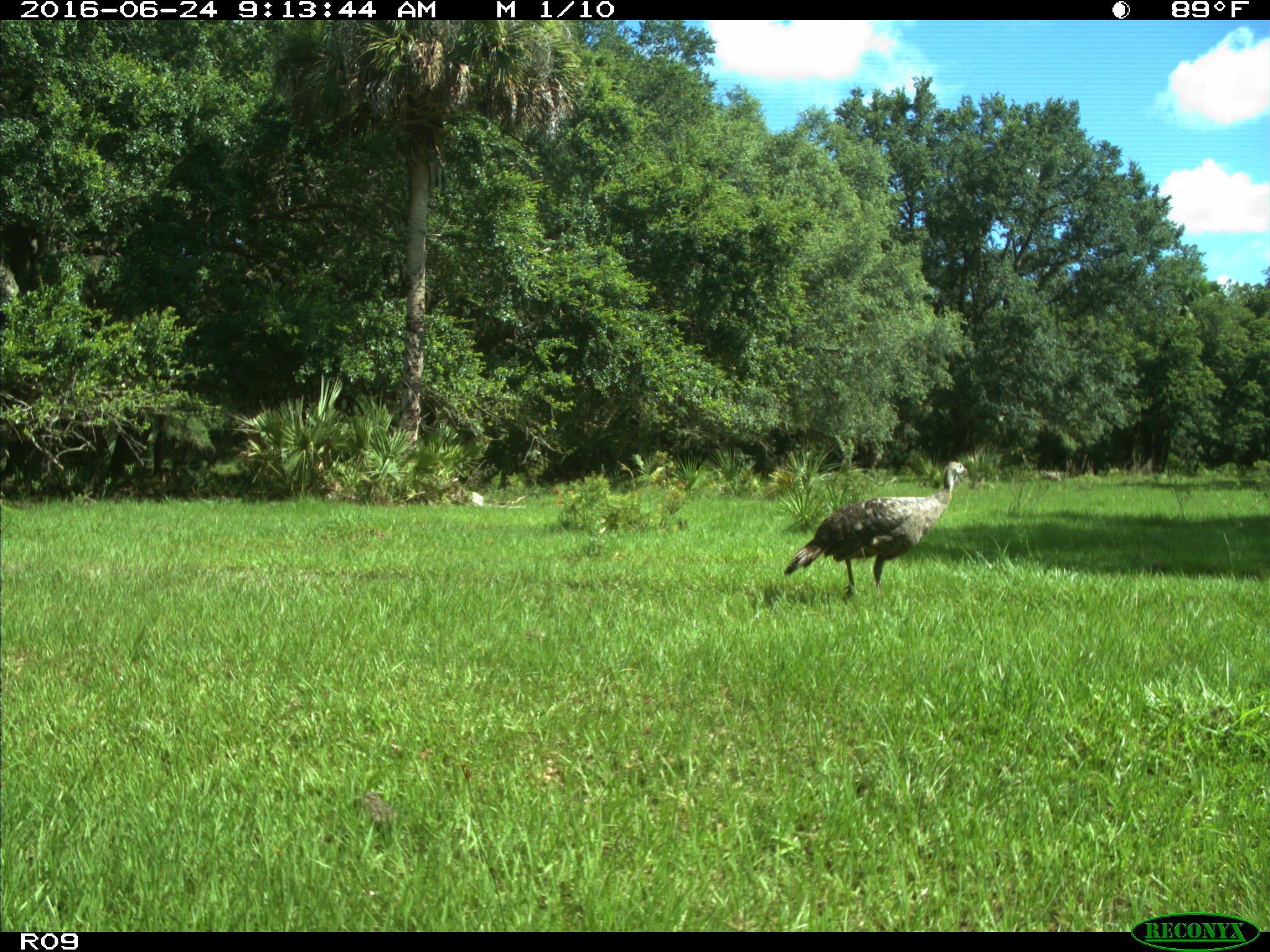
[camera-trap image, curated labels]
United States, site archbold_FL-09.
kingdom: Animalia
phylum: Chordata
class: Aves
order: Galliformes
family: Phasianidae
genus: Meleagris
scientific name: Meleagris gallopavo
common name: wild turkey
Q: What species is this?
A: Meleagris gallopavo (wild turkey).